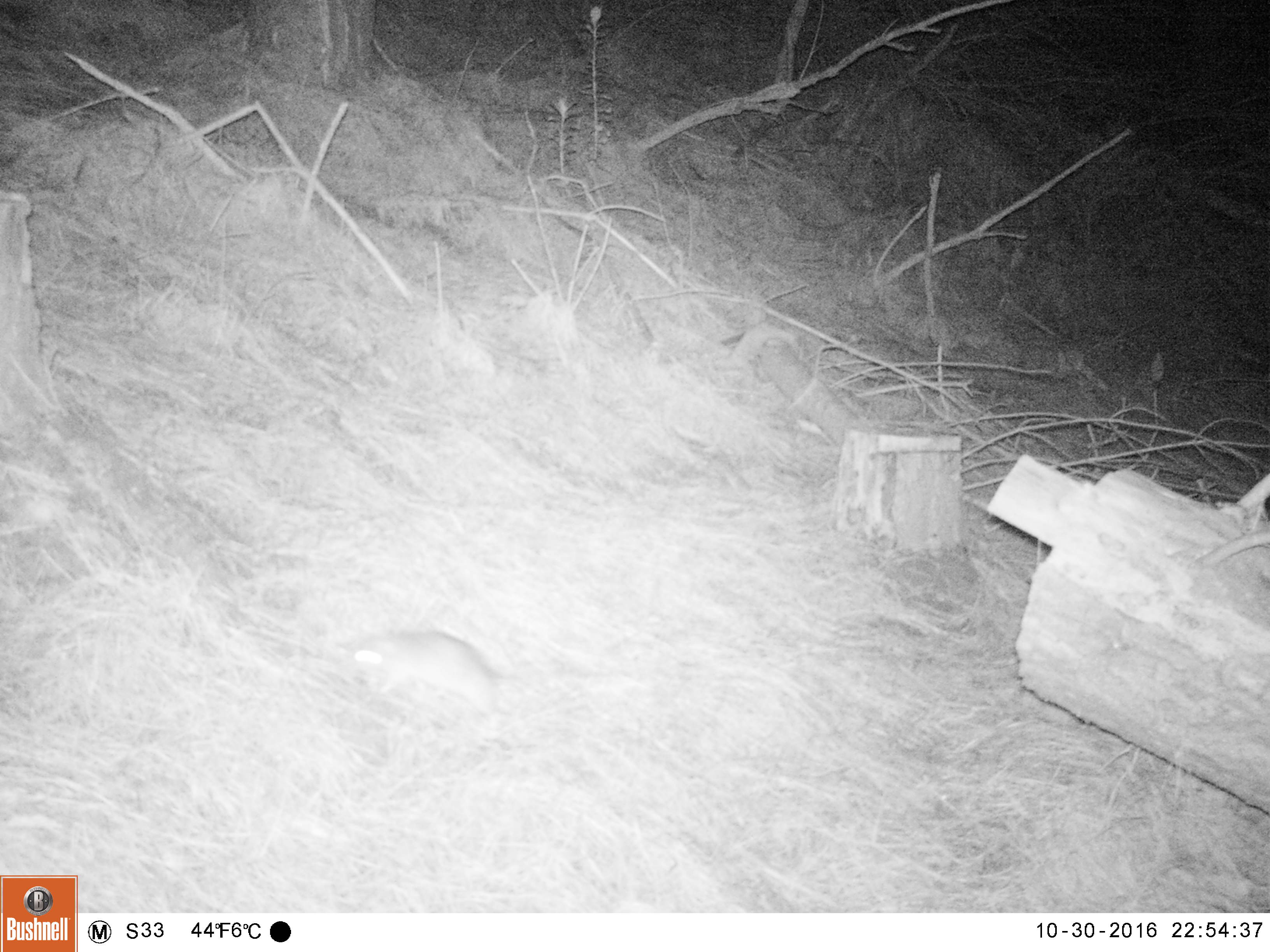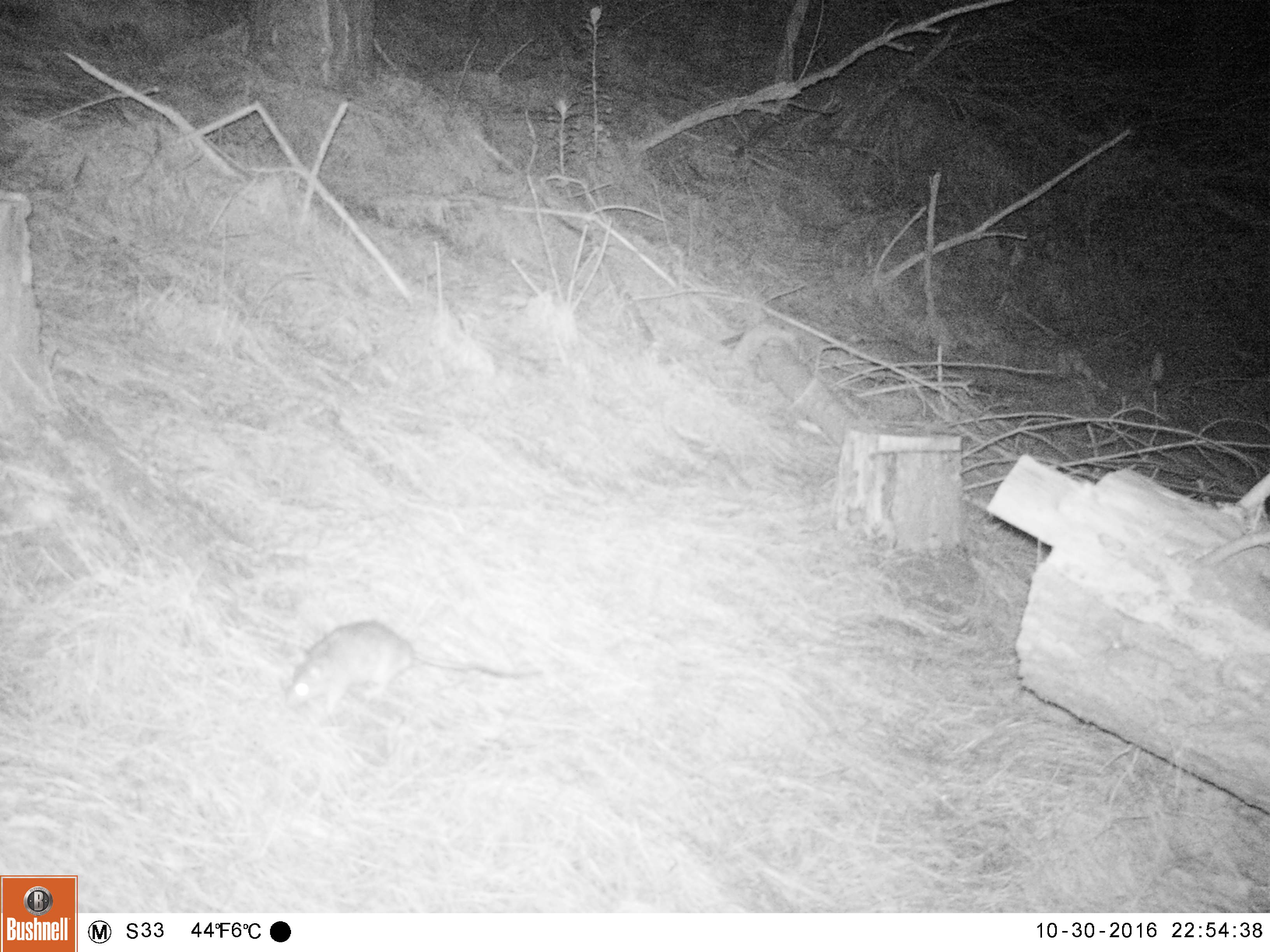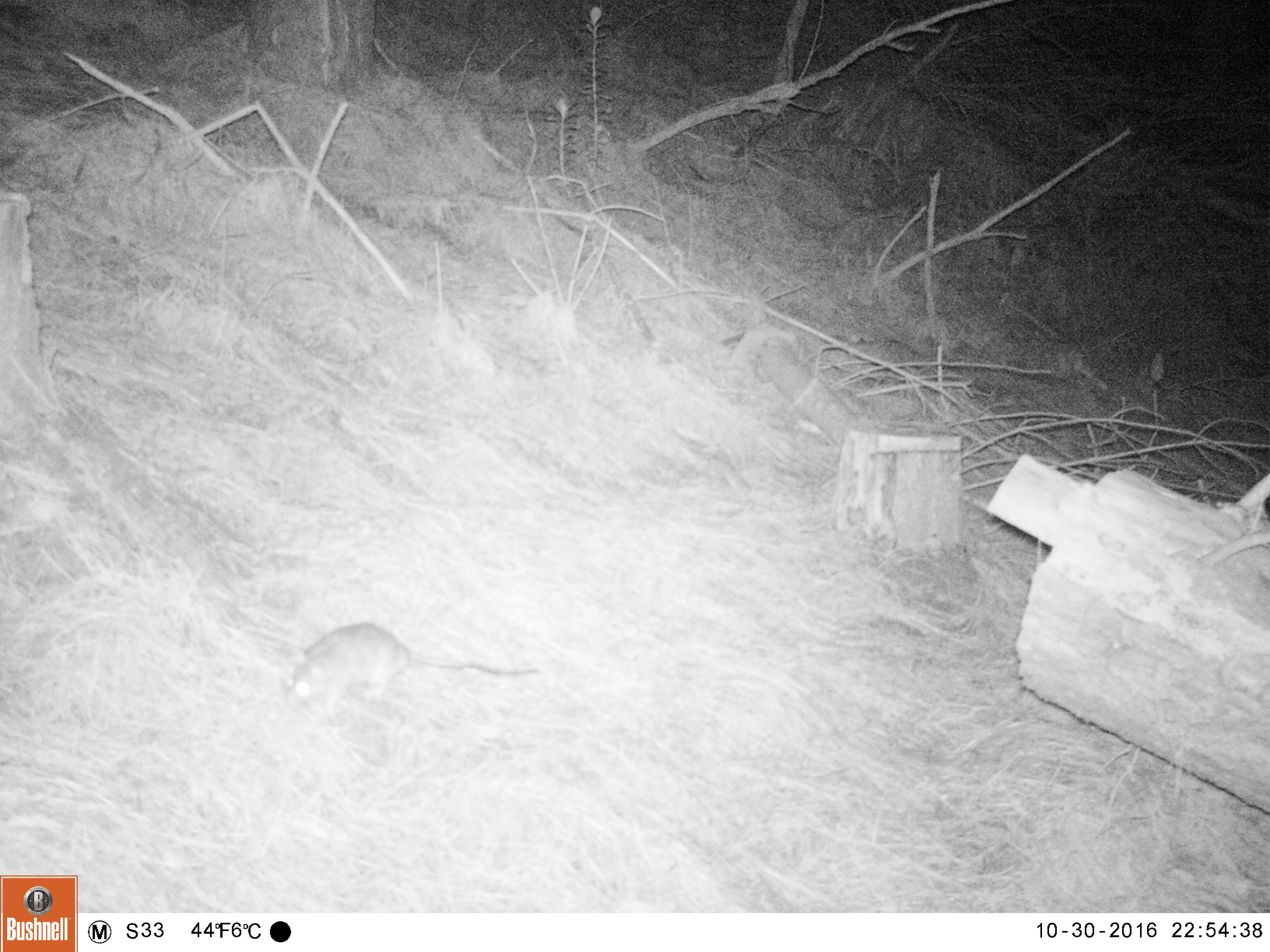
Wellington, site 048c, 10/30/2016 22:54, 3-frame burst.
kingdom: Animalia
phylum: Chordata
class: Mammalia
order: Rodentia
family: Muridae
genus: Rattus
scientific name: Rattus rattus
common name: ship rat